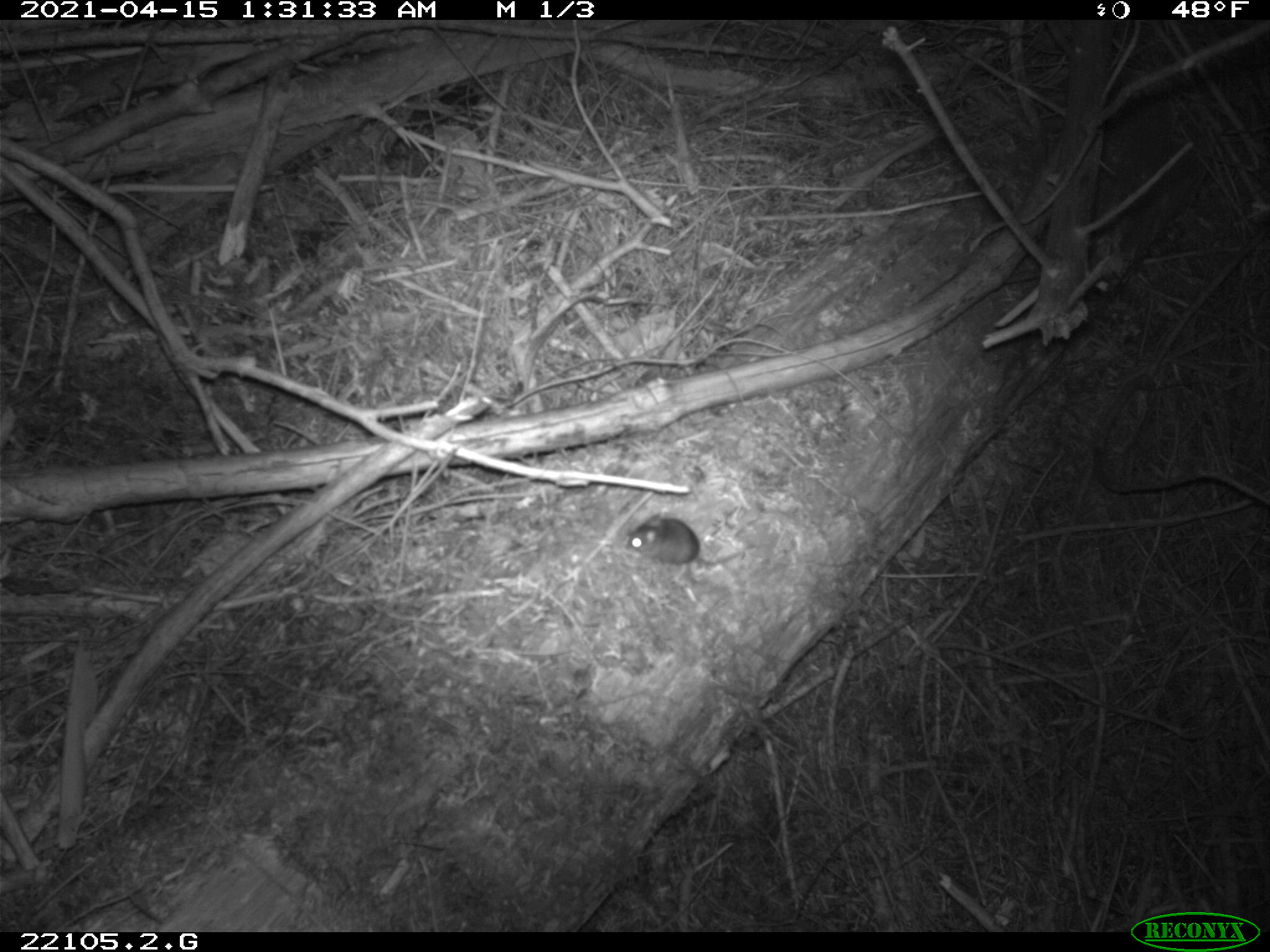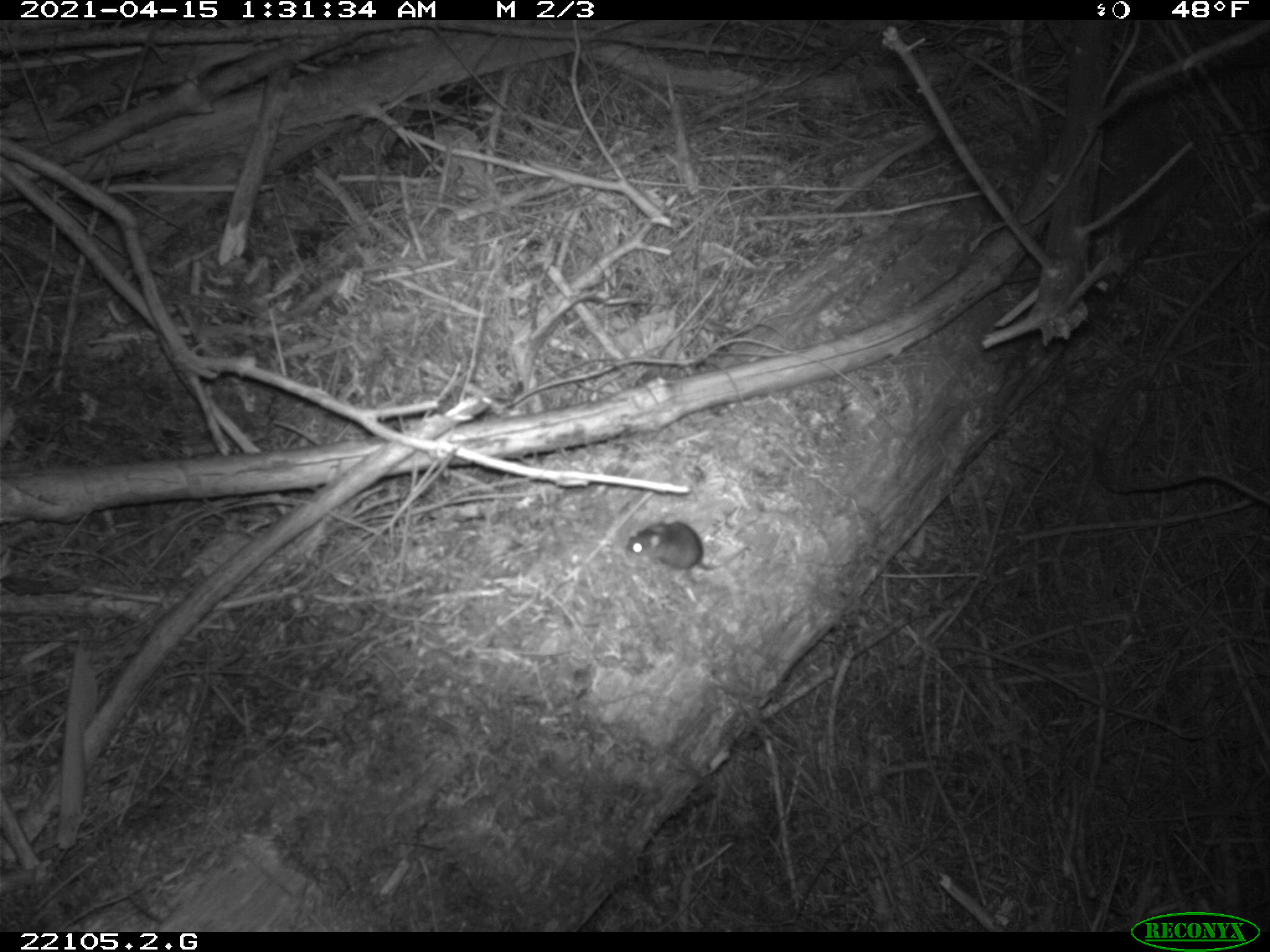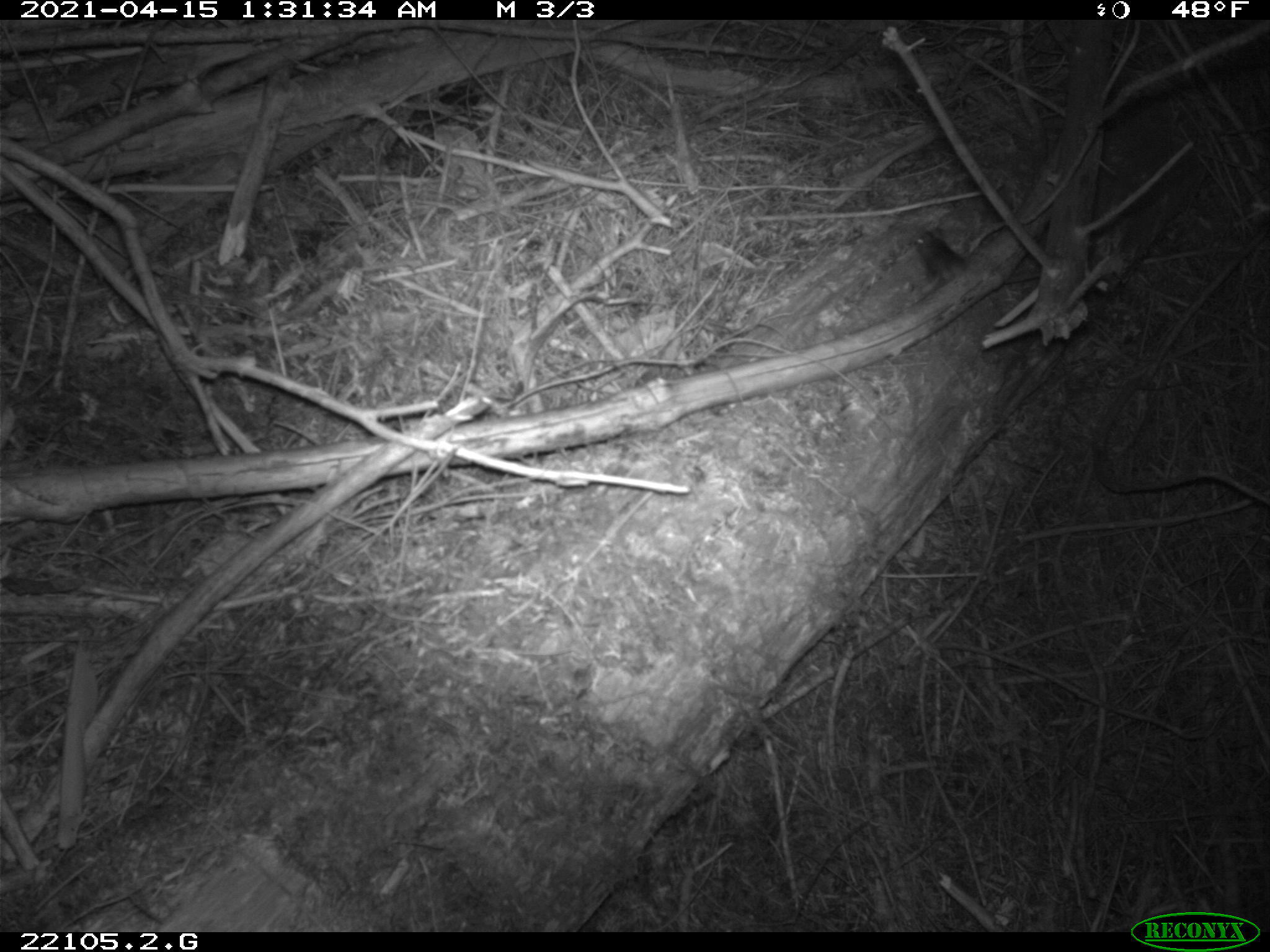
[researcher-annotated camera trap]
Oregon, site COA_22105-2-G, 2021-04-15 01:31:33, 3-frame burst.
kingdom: Animalia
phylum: Chordata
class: Mammalia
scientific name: Mammalia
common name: small mammal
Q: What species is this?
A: Small mammal (Mammalia).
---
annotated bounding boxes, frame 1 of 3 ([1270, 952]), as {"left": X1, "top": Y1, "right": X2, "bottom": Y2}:
small mammal: {"left": 609, "top": 484, "right": 810, "bottom": 611}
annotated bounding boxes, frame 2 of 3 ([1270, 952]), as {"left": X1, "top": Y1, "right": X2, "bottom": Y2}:
small mammal: {"left": 603, "top": 489, "right": 815, "bottom": 610}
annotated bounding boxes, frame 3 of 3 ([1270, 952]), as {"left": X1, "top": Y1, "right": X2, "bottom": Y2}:
small mammal: {"left": 899, "top": 222, "right": 1009, "bottom": 304}